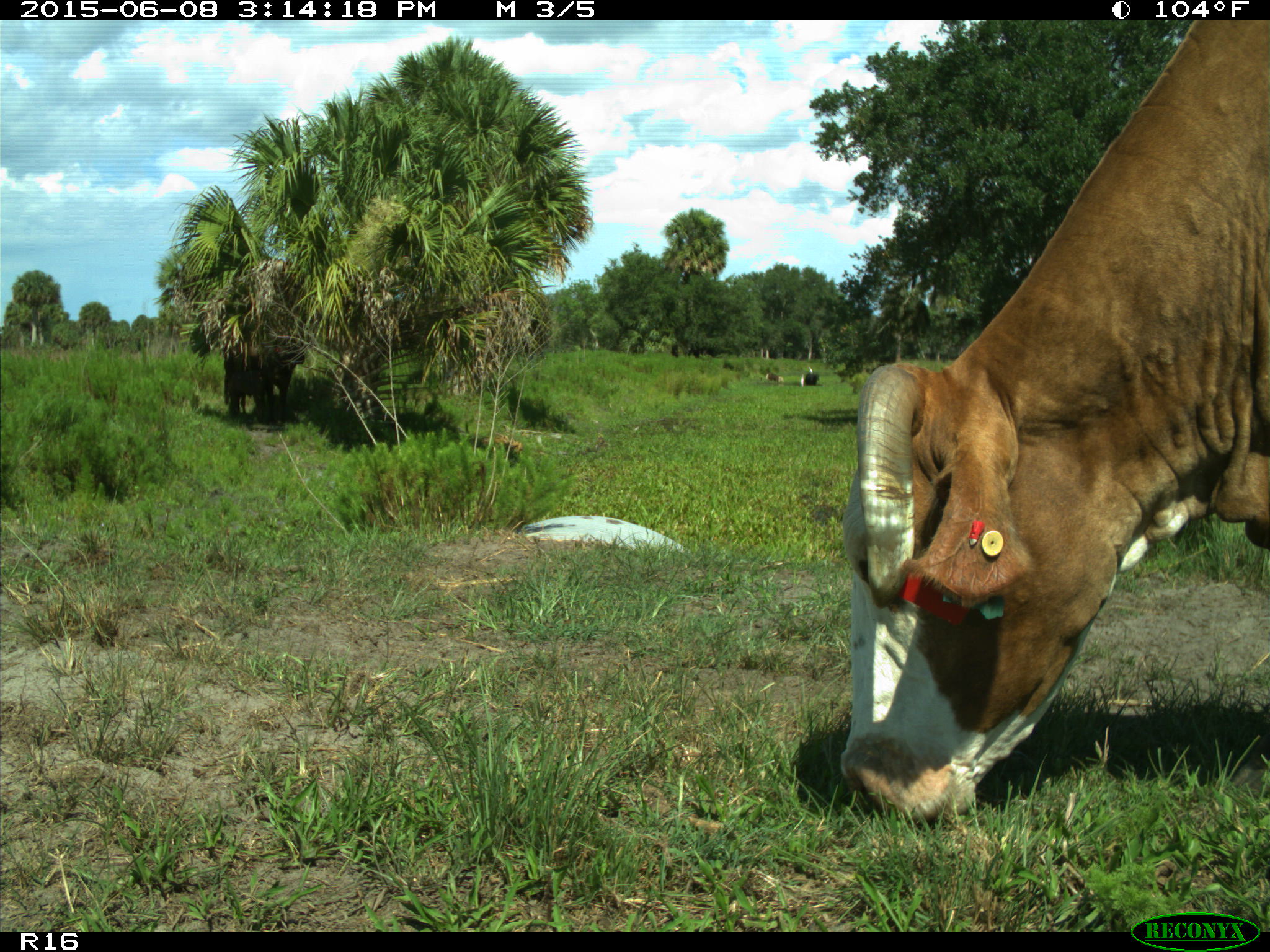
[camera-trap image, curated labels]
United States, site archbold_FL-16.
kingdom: Animalia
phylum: Chordata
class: Mammalia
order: Artiodactyla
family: Bovidae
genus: Bos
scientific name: Bos taurus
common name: domestic cow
Bos taurus (domestic cow).